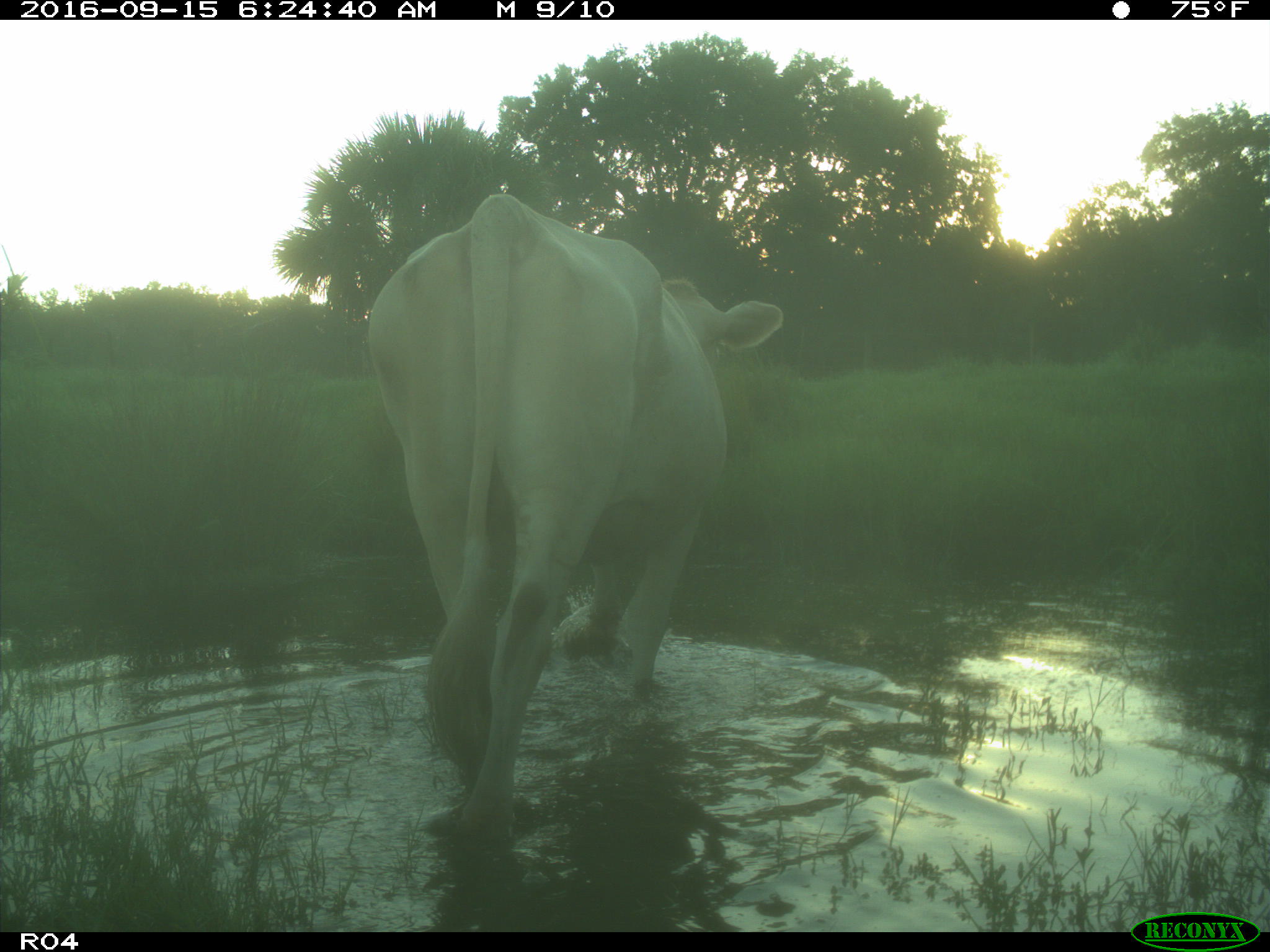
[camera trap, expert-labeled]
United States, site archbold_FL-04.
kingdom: Animalia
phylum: Chordata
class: Mammalia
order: Artiodactyla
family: Bovidae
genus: Bos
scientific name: Bos taurus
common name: domestic cow